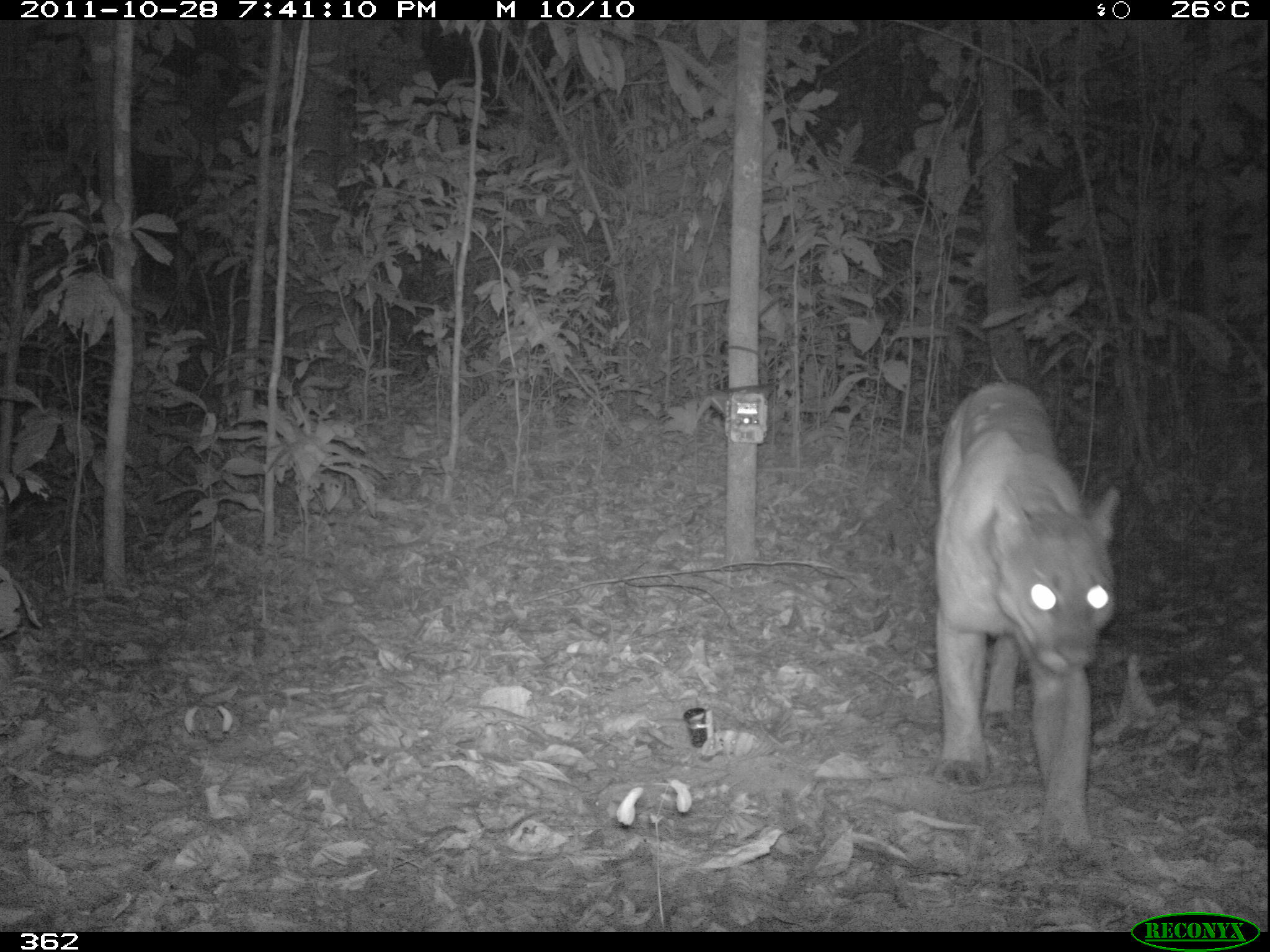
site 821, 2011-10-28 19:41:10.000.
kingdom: Animalia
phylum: Chordata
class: Mammalia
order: Carnivora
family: Felidae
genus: Puma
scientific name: Puma concolor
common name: mountain lion